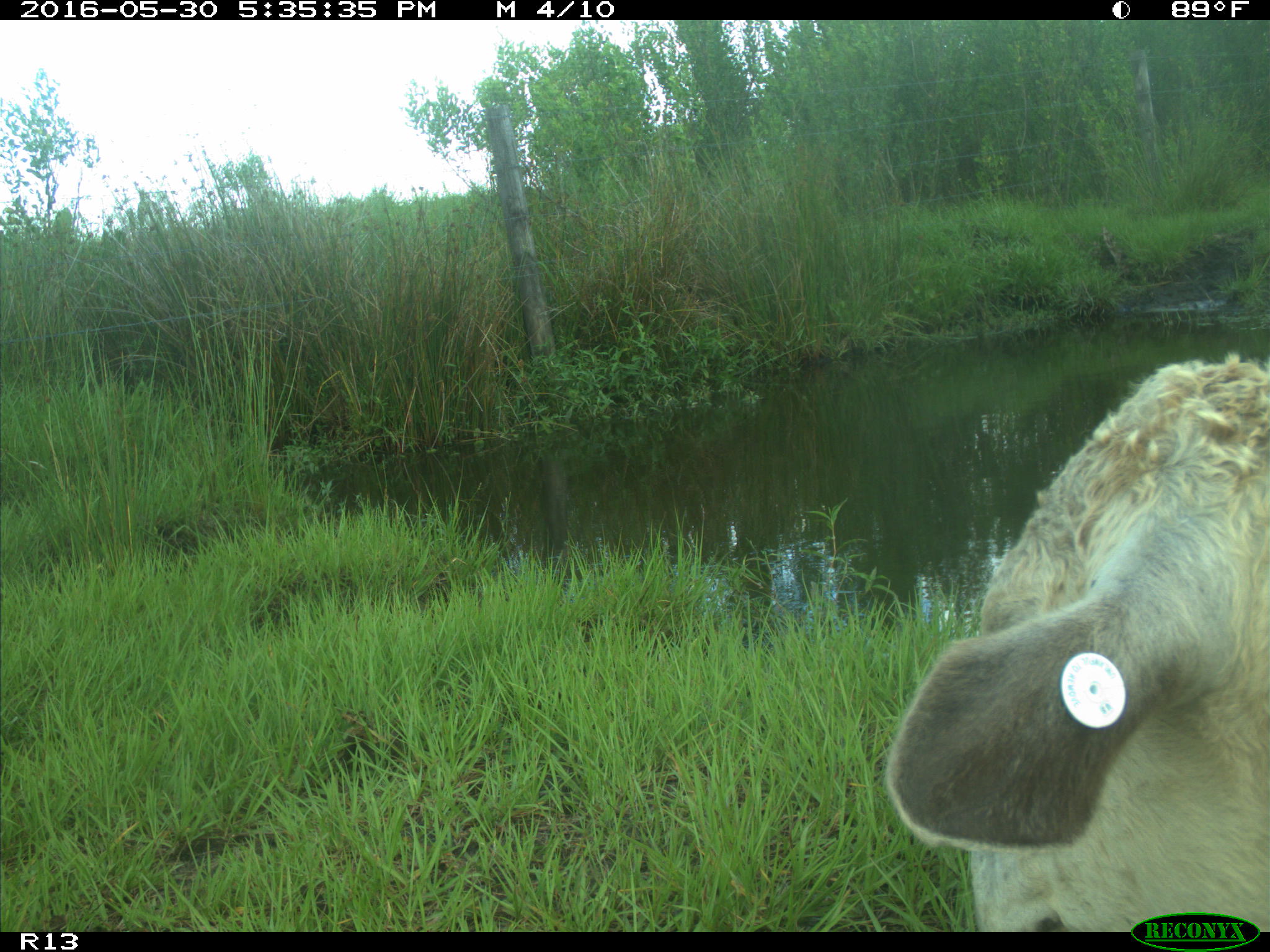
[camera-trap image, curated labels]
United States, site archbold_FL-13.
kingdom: Animalia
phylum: Chordata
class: Mammalia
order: Artiodactyla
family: Bovidae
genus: Bos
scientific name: Bos taurus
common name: domestic cow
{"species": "Bos taurus (domestic cow)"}